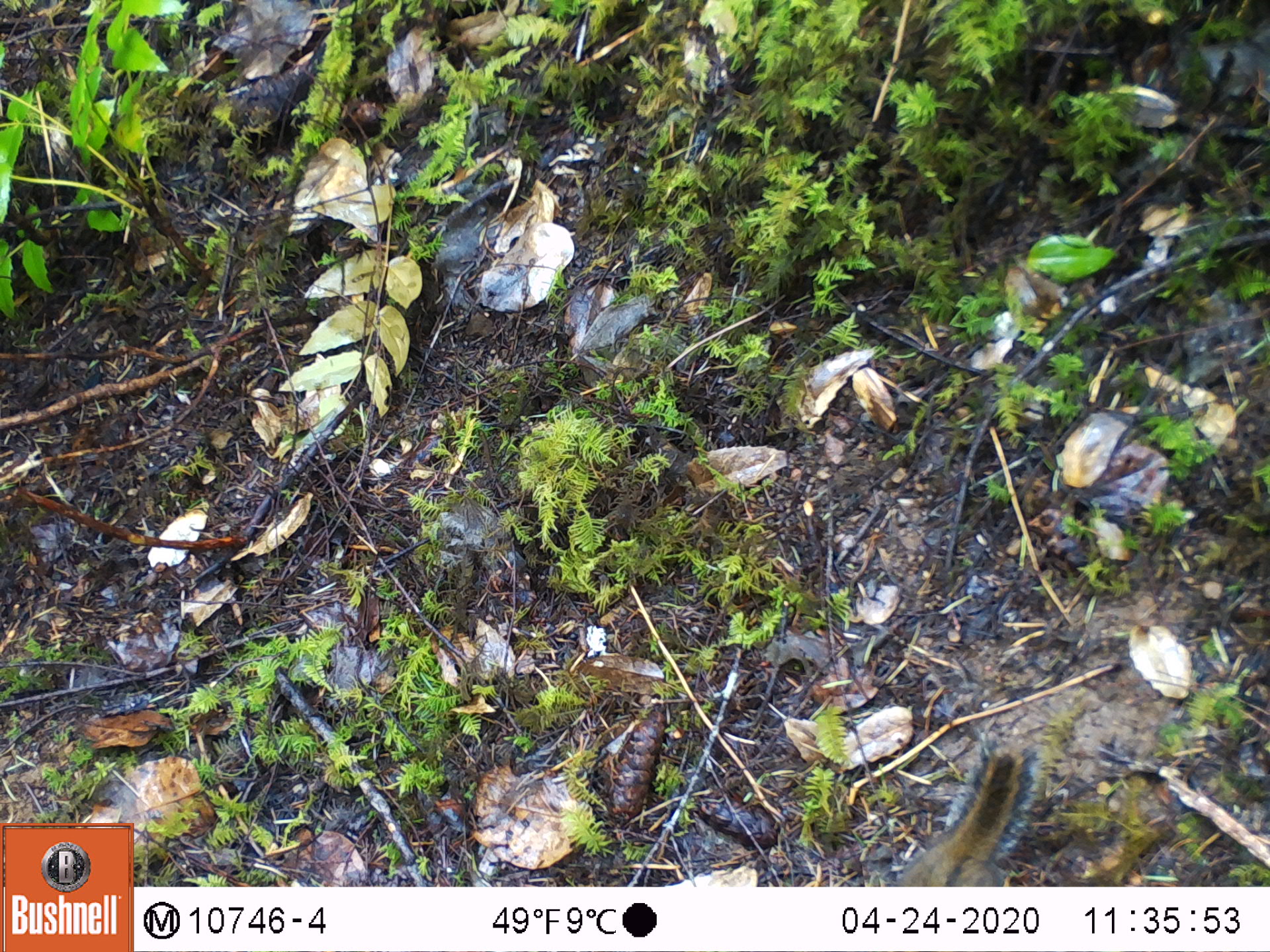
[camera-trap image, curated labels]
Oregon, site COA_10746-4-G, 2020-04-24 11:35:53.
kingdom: Animalia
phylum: Chordata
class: Mammalia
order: Rodentia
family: Sciuridae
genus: Neotamias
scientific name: Neotamias townsendii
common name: townsend's chipmunk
Townsend's chipmunk (Neotamias townsendii).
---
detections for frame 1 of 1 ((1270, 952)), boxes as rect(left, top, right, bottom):
townsend's chipmunk: rect(895, 727, 1051, 880)